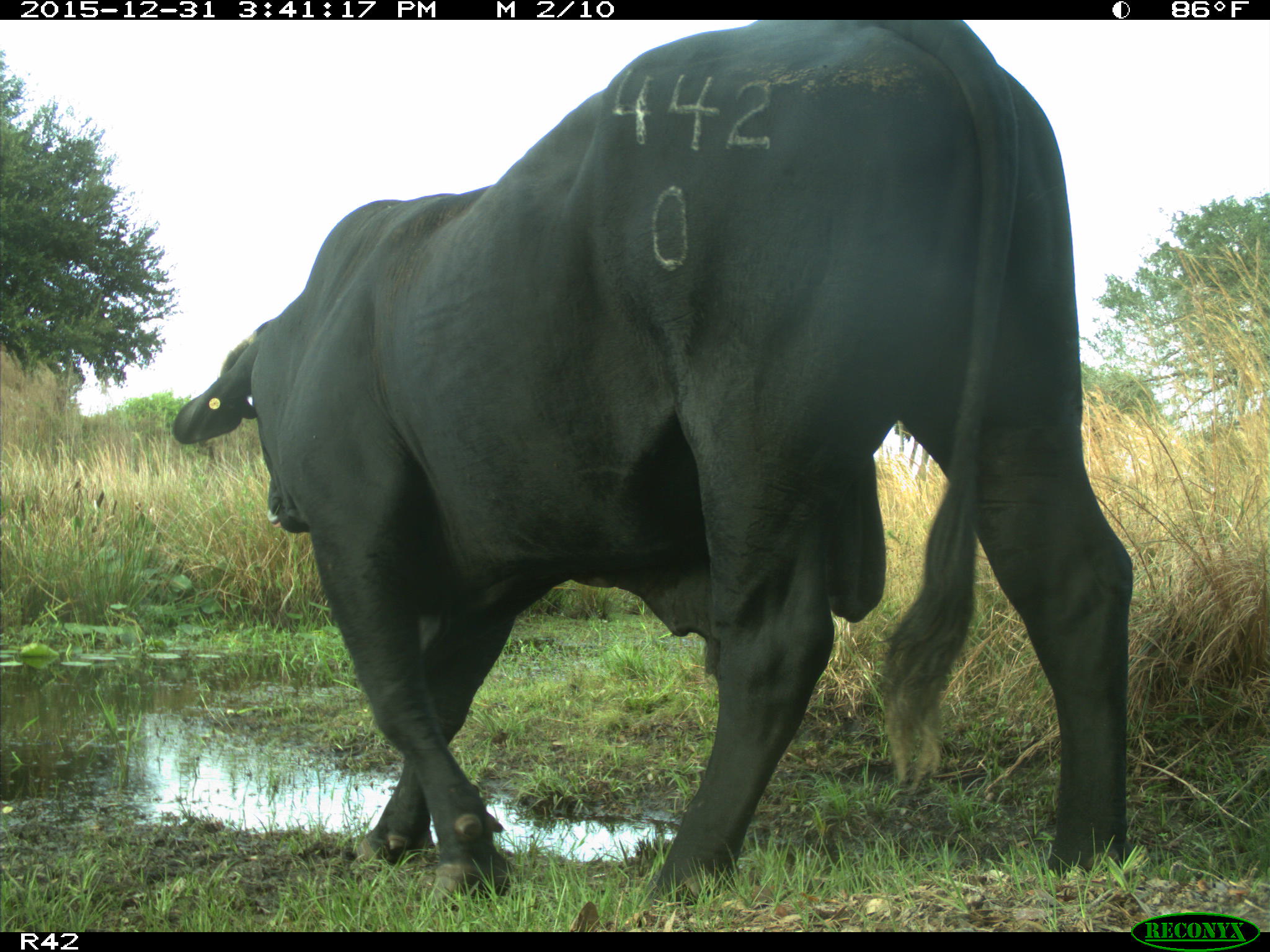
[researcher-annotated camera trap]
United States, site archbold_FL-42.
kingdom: Animalia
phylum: Chordata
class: Mammalia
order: Artiodactyla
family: Bovidae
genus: Bos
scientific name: Bos taurus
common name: domestic cow